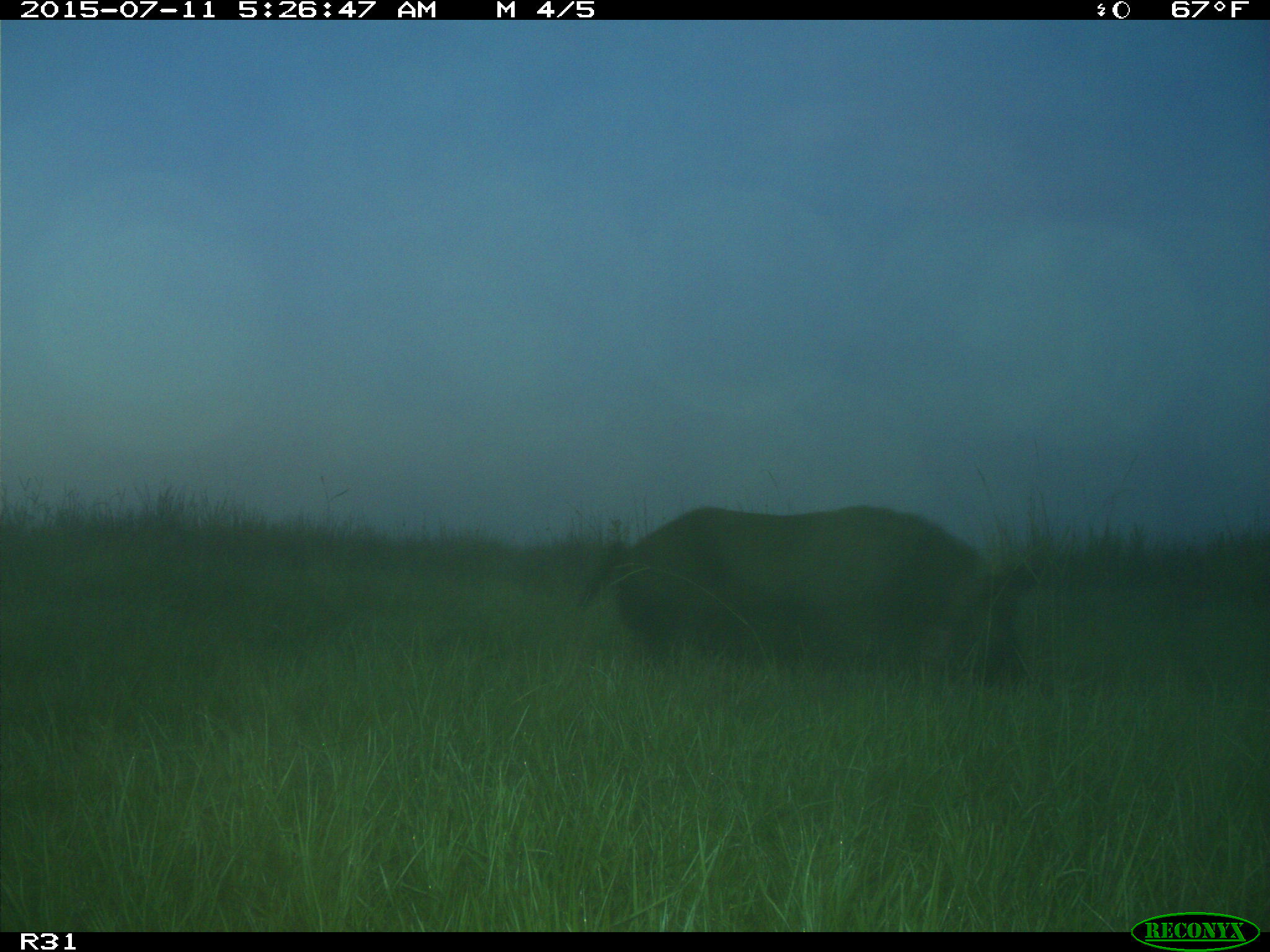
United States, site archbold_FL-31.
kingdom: Animalia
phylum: Chordata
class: Mammalia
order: Artiodactyla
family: Suidae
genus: Sus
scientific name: Sus scrofa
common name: wild boar